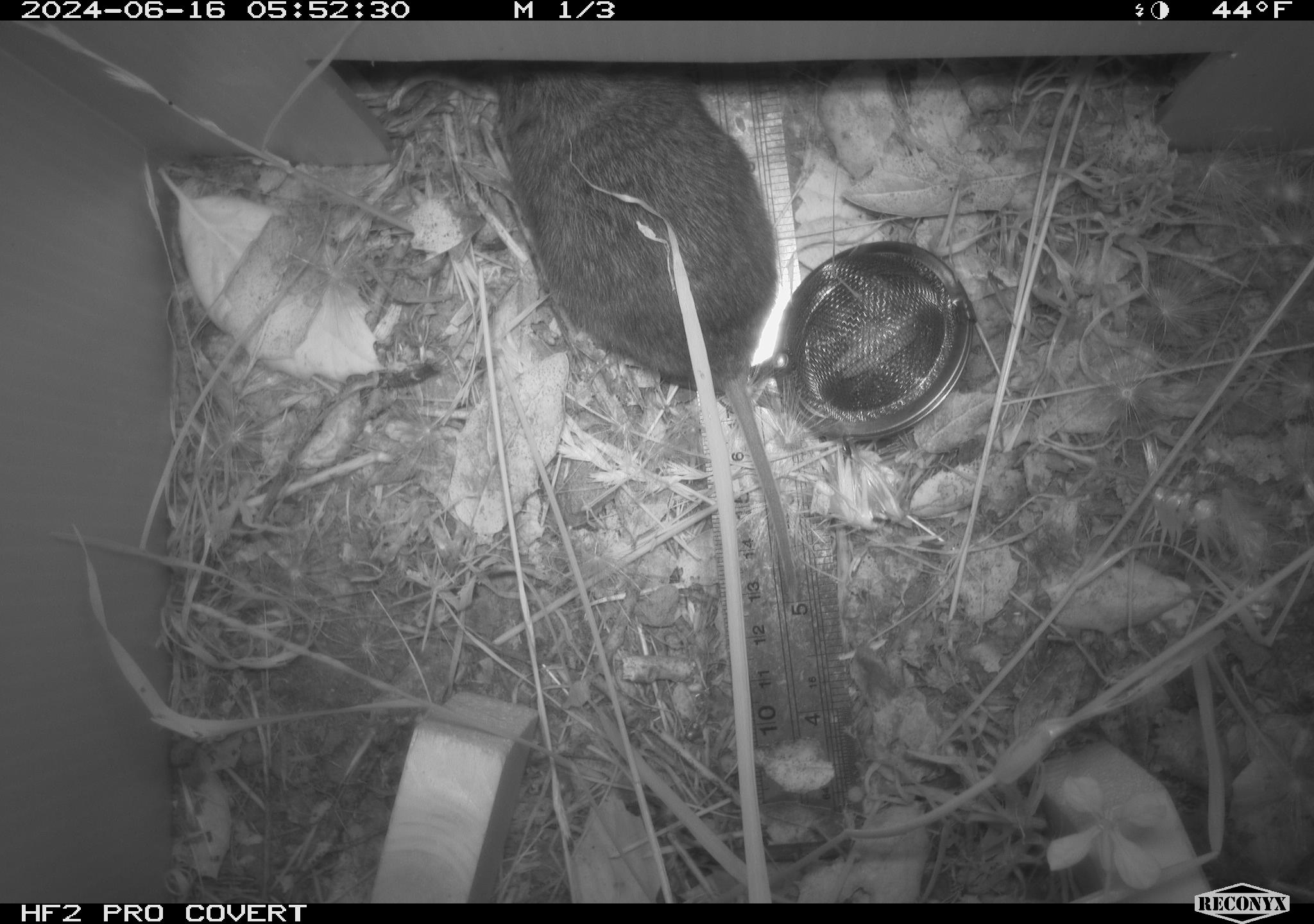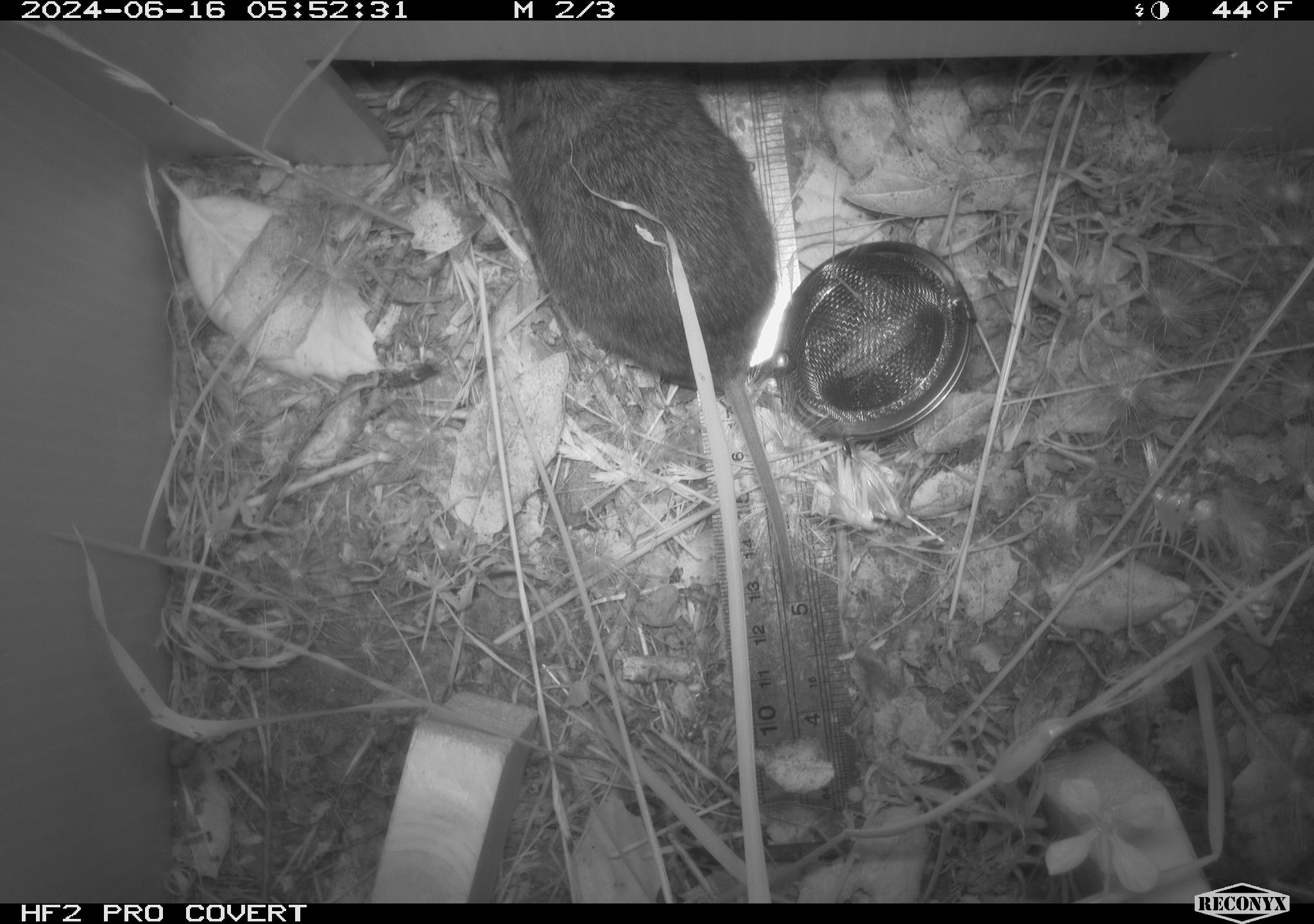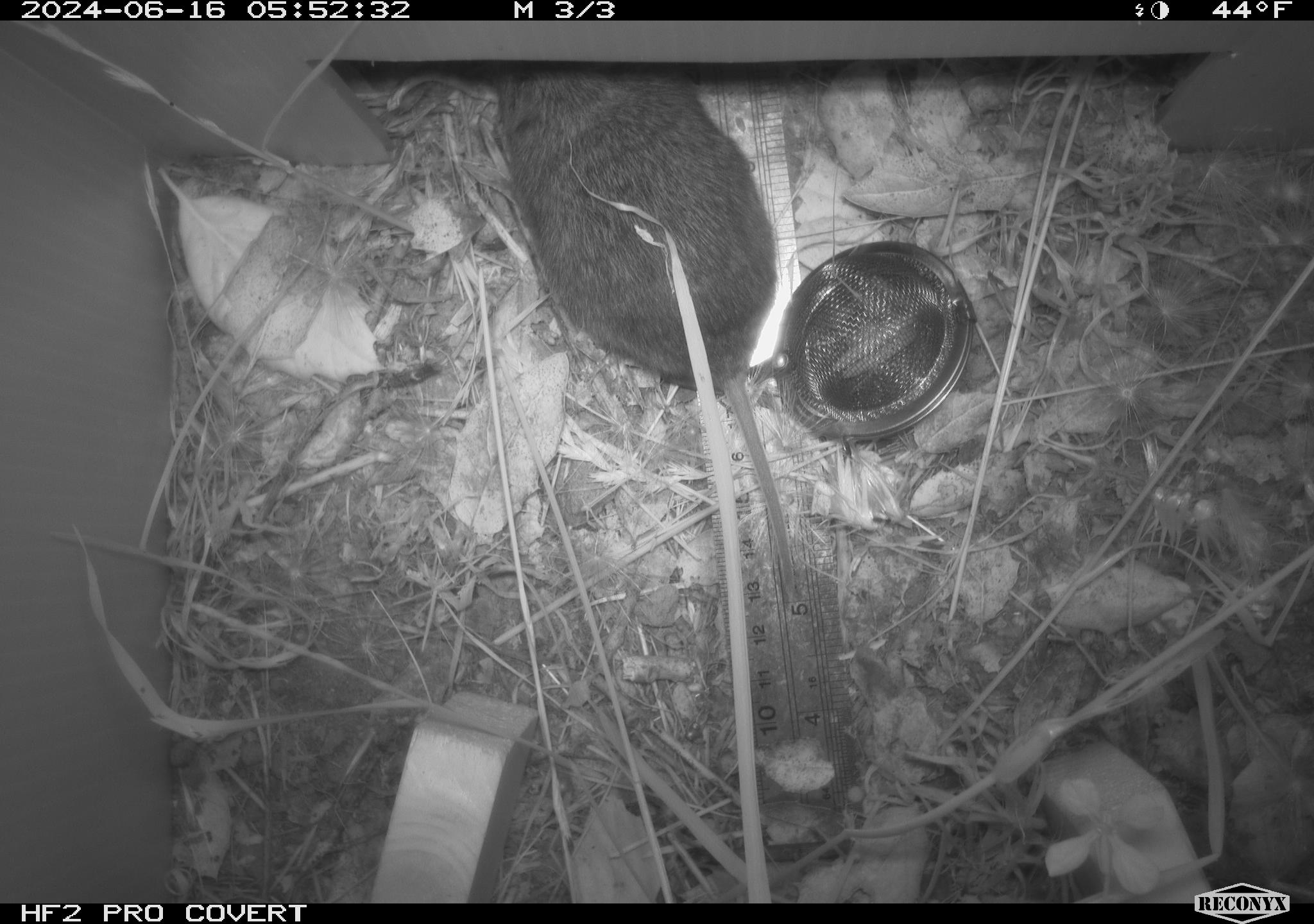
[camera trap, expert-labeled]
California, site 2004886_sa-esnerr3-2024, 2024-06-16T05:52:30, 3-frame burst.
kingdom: Animalia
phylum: Chordata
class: Mammalia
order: Rodentia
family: Cricetidae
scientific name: Cricetidae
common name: hamsters, voles, lemmings, and allies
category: cricetidae family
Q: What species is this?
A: Cricetidae family (hamsters, voles, lemmings, and allies) (Cricetidae).